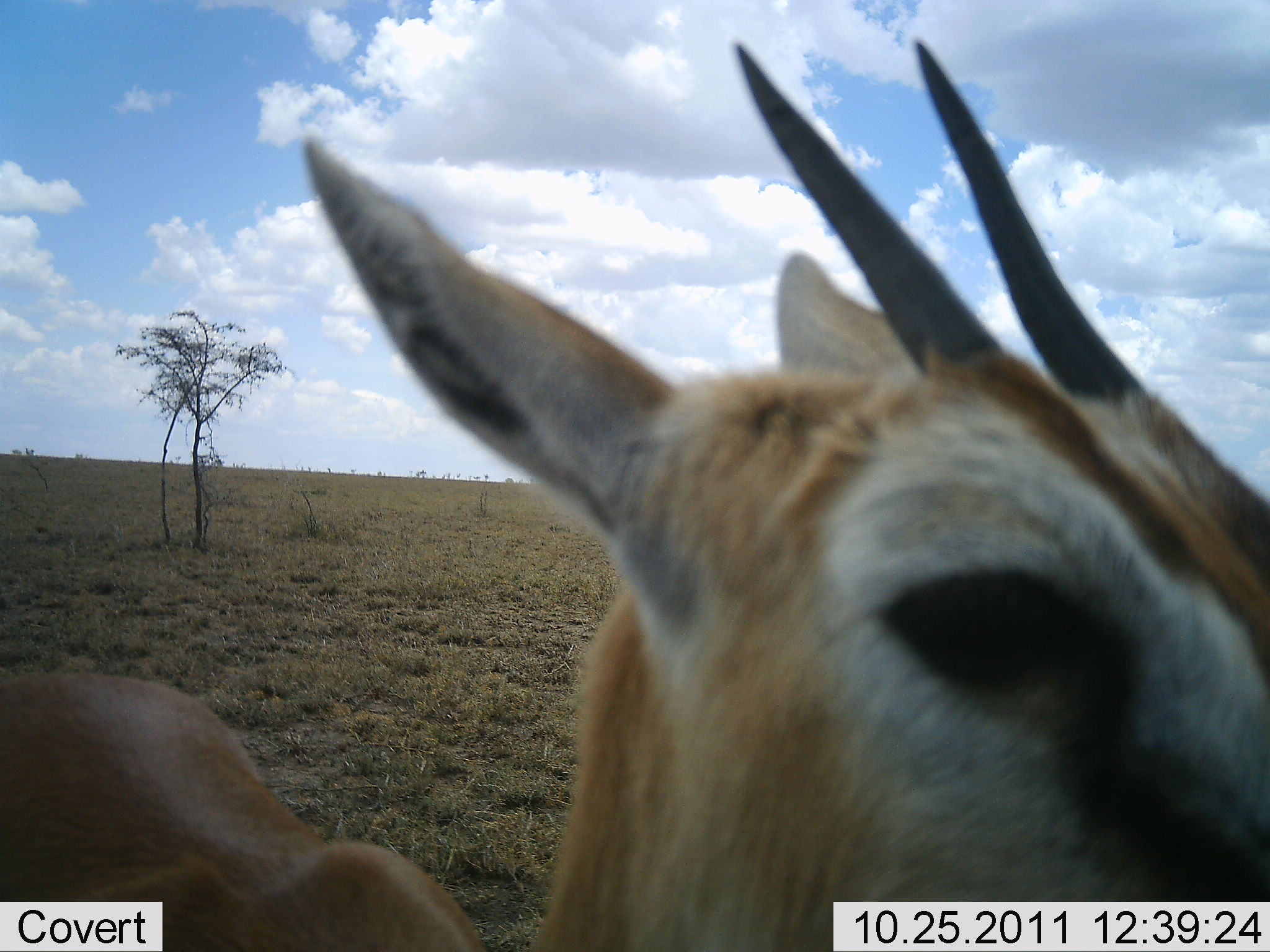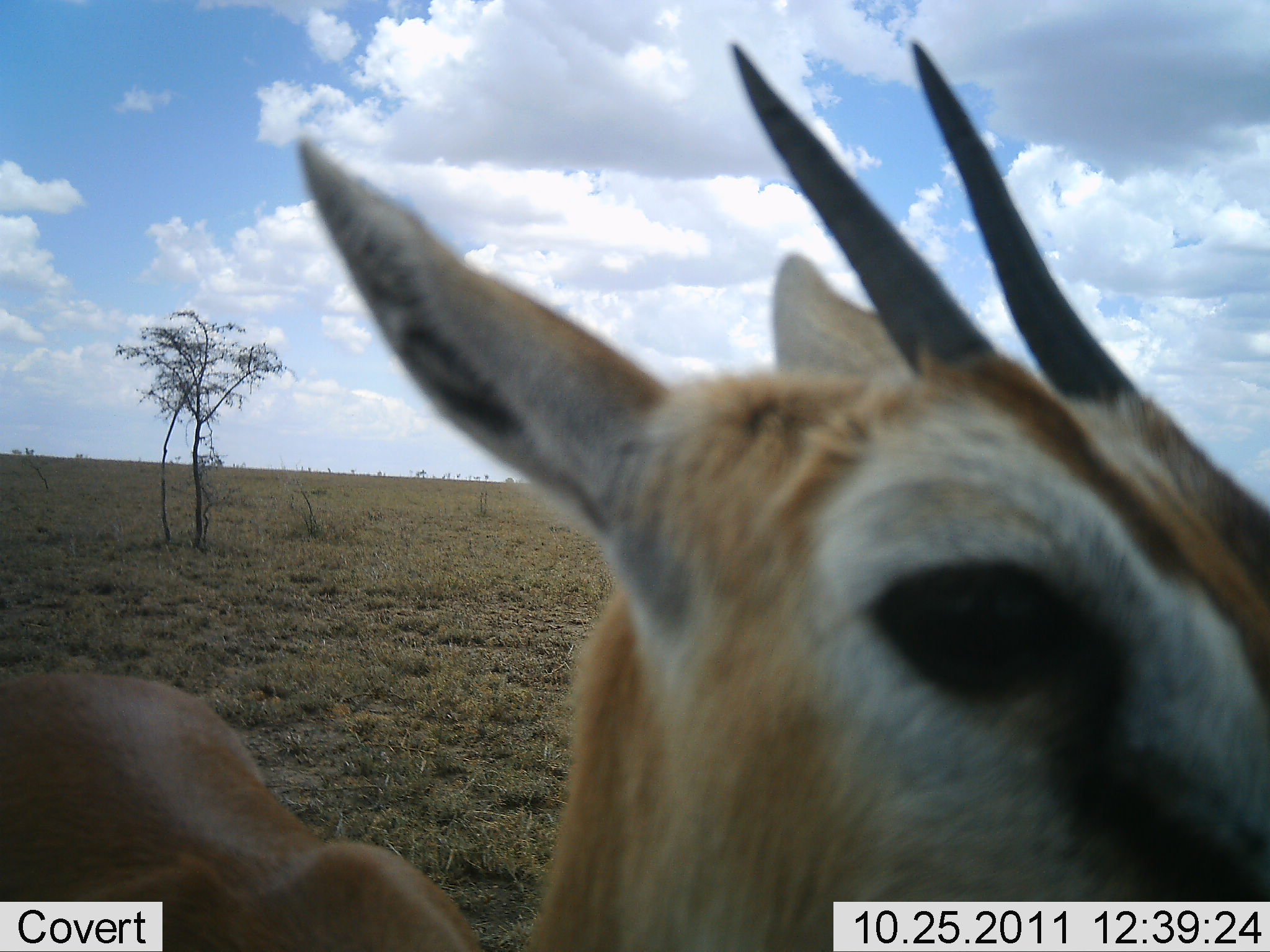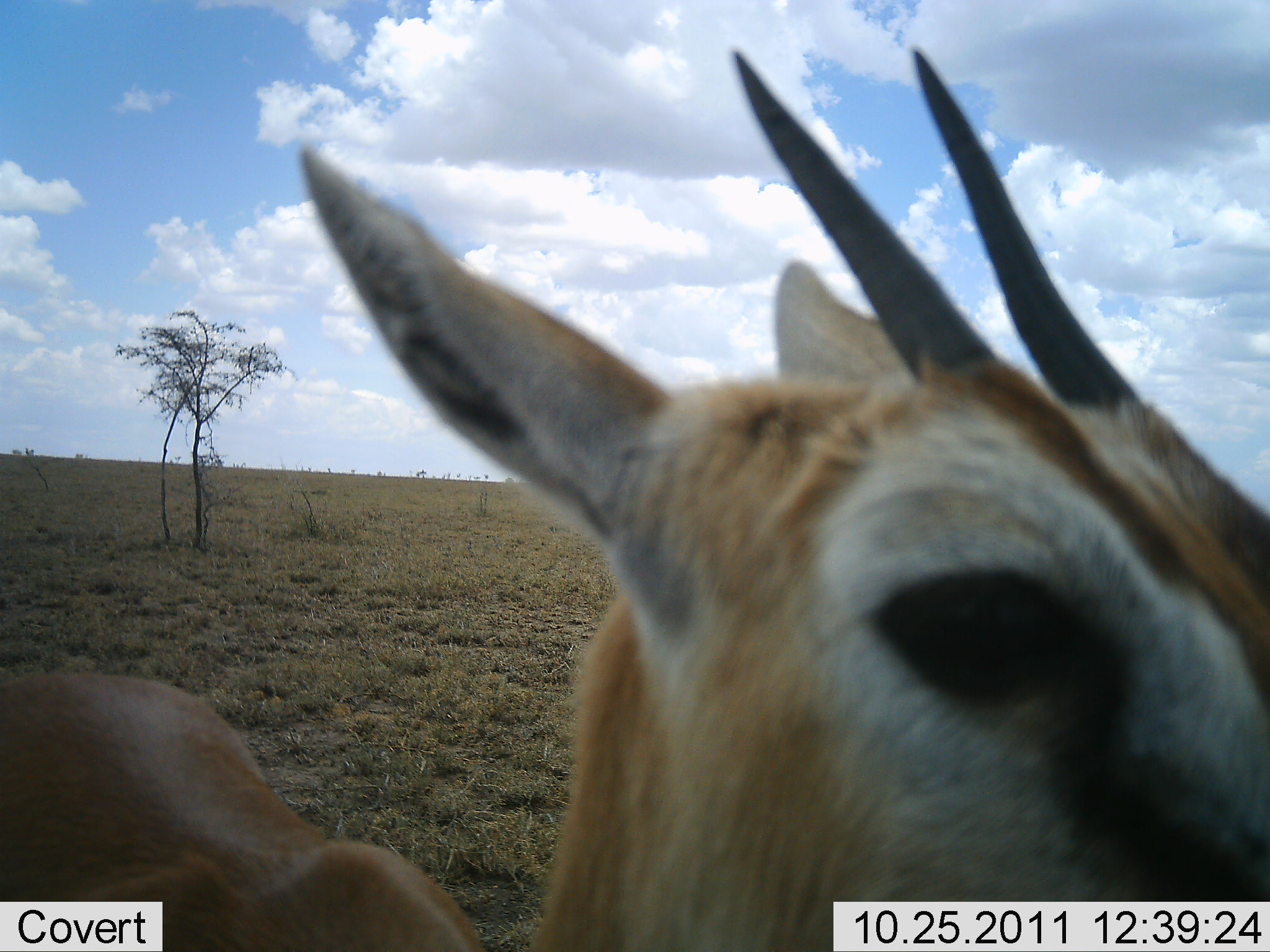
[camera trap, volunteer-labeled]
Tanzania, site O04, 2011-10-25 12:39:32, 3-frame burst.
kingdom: Animalia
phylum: Chordata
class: Mammalia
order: Artiodactyla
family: Bovidae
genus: Eudorcas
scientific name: Eudorcas thomsonii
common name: thomson's gazelle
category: gazellethomsons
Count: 1.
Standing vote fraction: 94%.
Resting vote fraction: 0%.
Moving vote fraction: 6%.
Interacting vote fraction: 6%.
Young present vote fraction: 0%.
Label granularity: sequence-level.